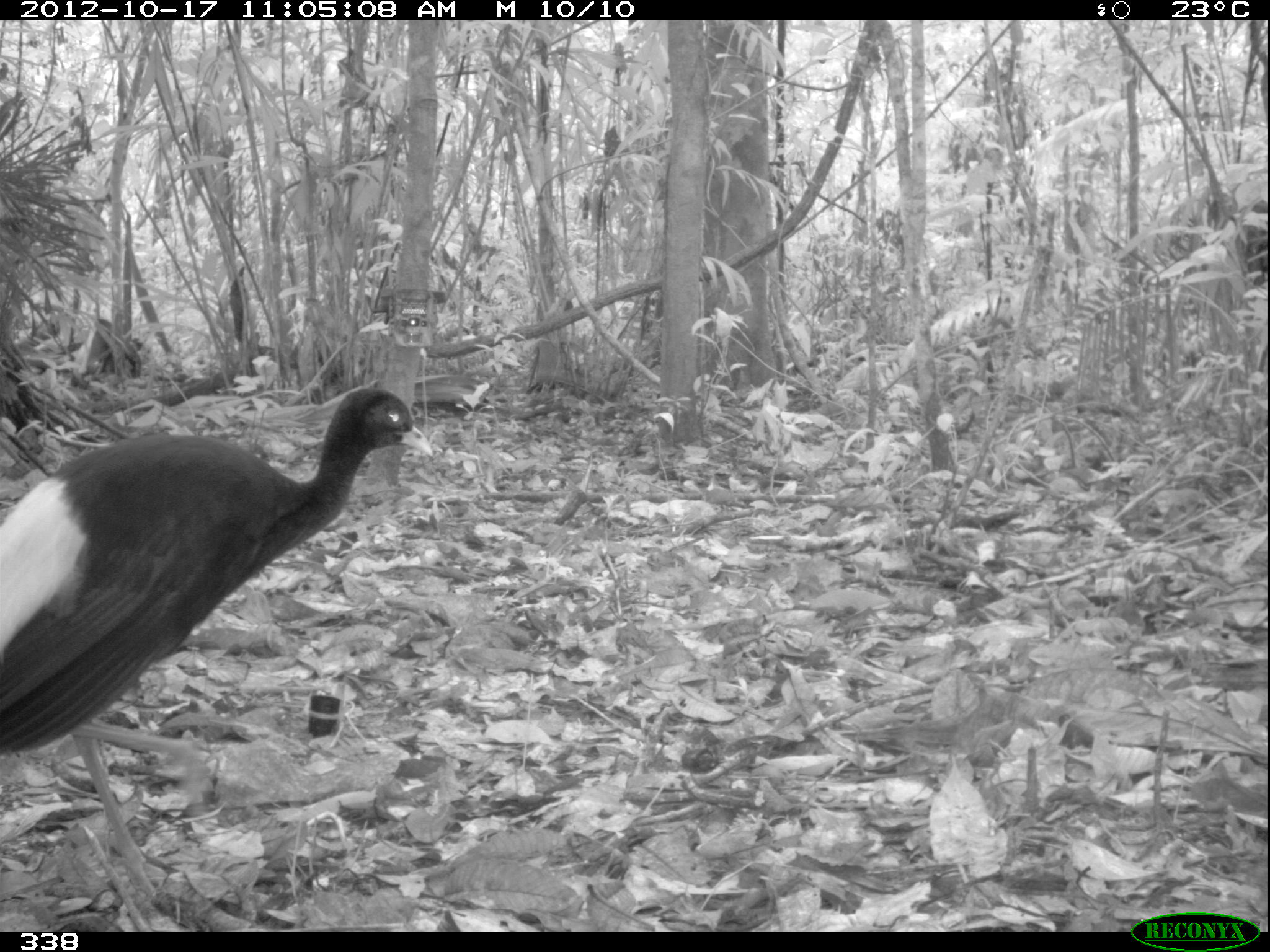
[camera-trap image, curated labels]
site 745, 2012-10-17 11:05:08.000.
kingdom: Animalia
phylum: Chordata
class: Aves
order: Gruiformes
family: Psophiidae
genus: Psophia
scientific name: Psophia leucoptera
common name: pale-winged trumpeter